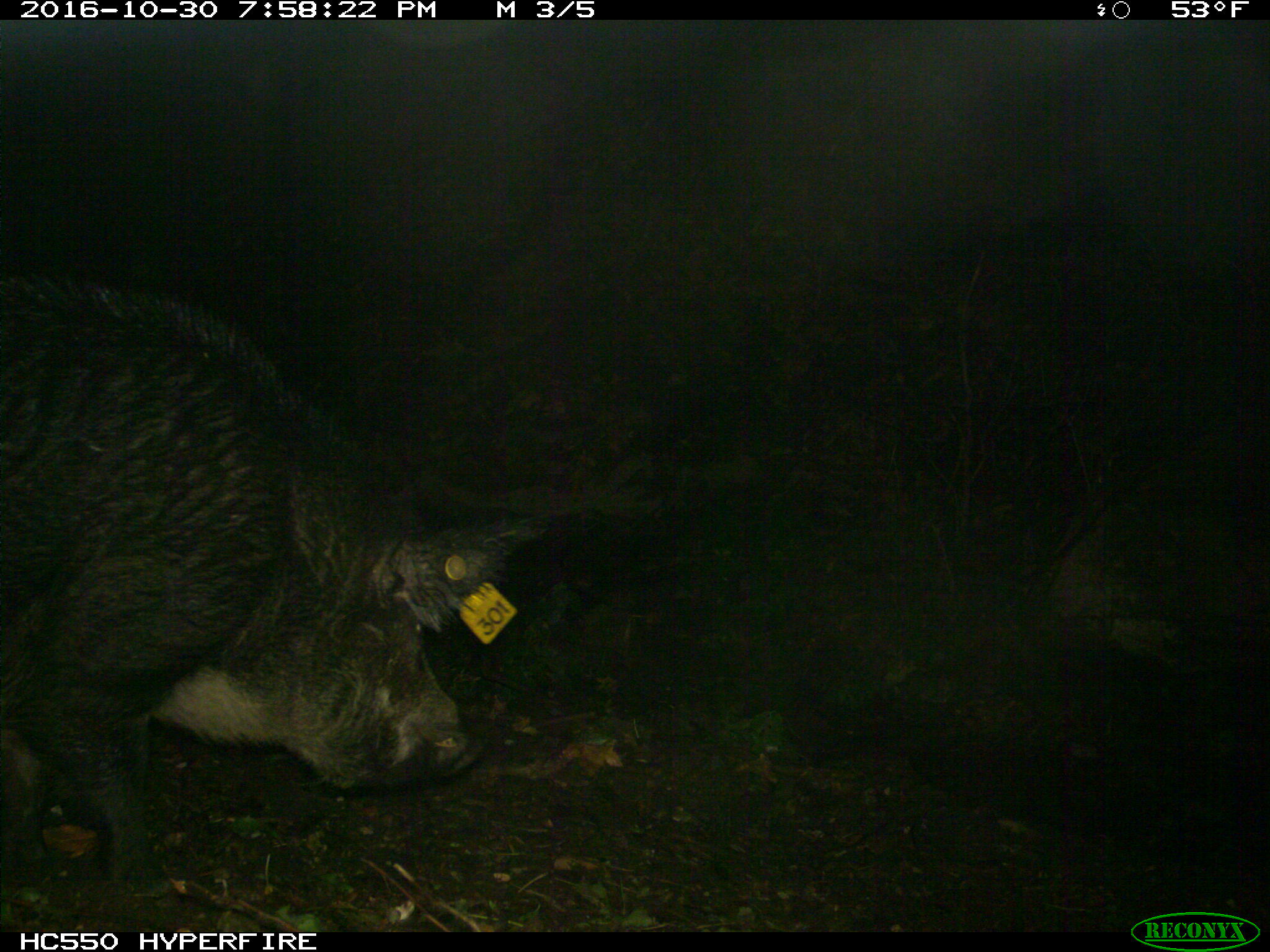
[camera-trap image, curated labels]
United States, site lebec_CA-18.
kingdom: Animalia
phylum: Chordata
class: Mammalia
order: Artiodactyla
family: Suidae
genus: Sus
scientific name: Sus scrofa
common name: wild boar